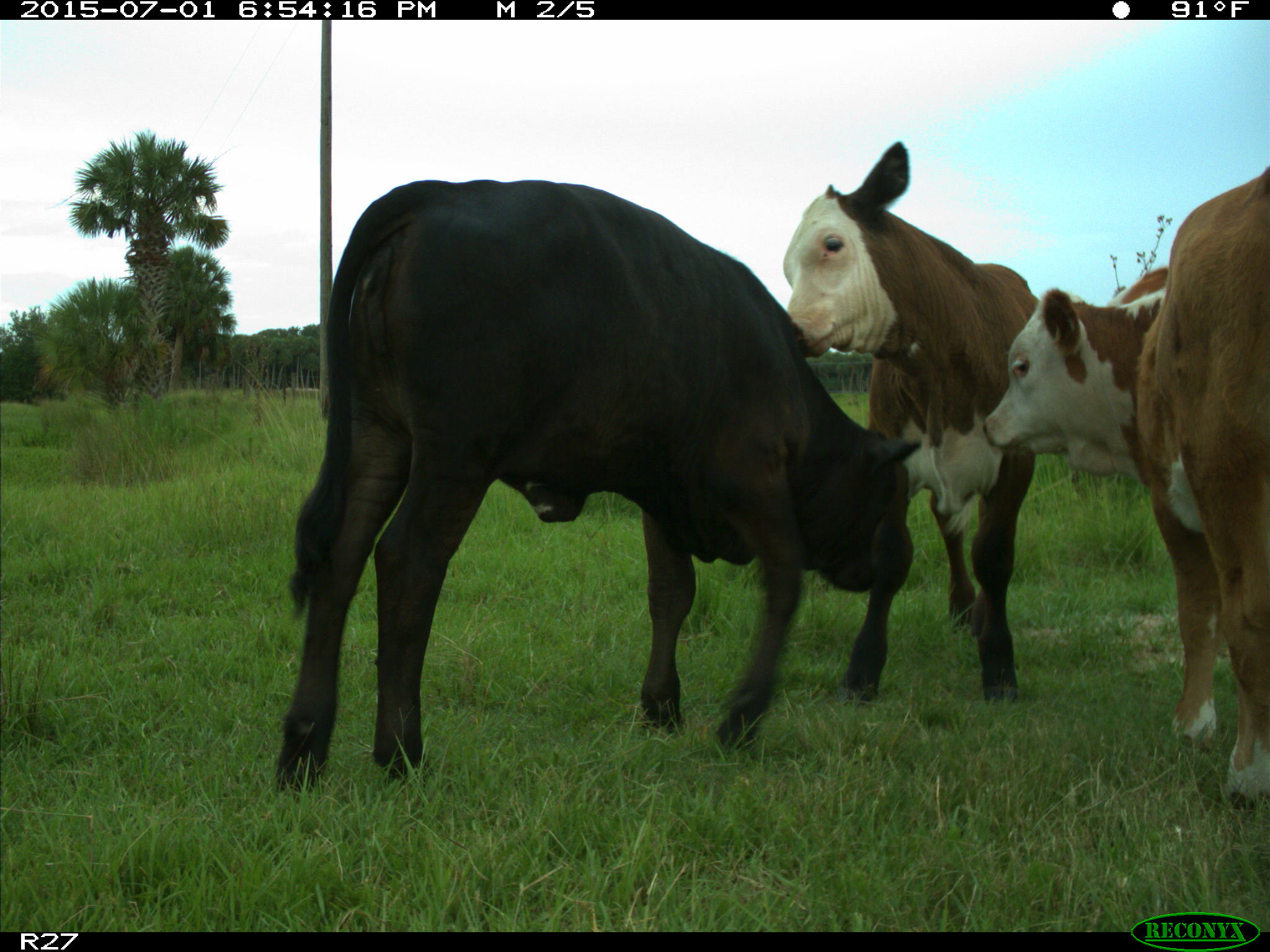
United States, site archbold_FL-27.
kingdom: Animalia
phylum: Chordata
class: Mammalia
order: Artiodactyla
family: Bovidae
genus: Bos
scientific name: Bos taurus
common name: domestic cow